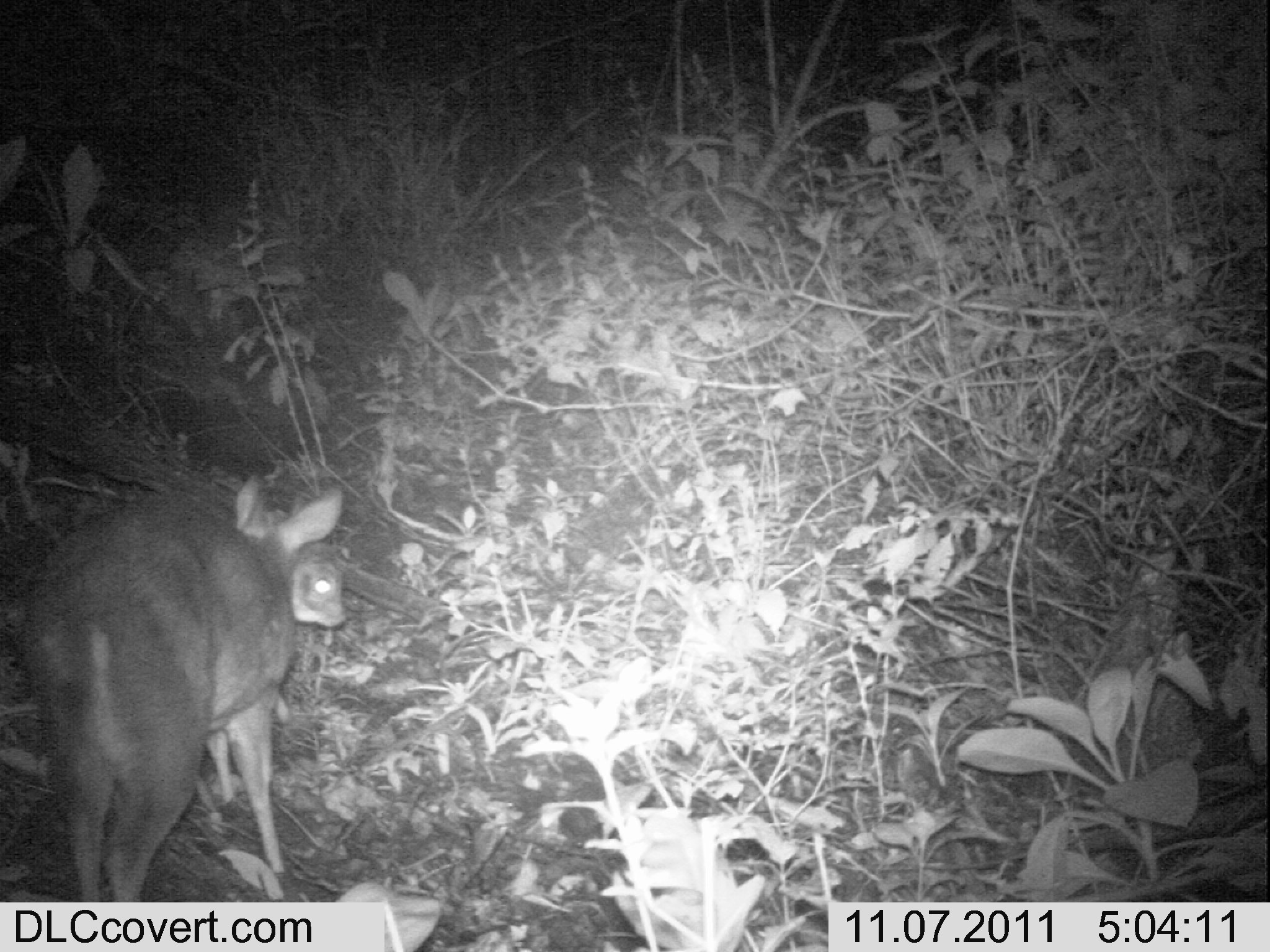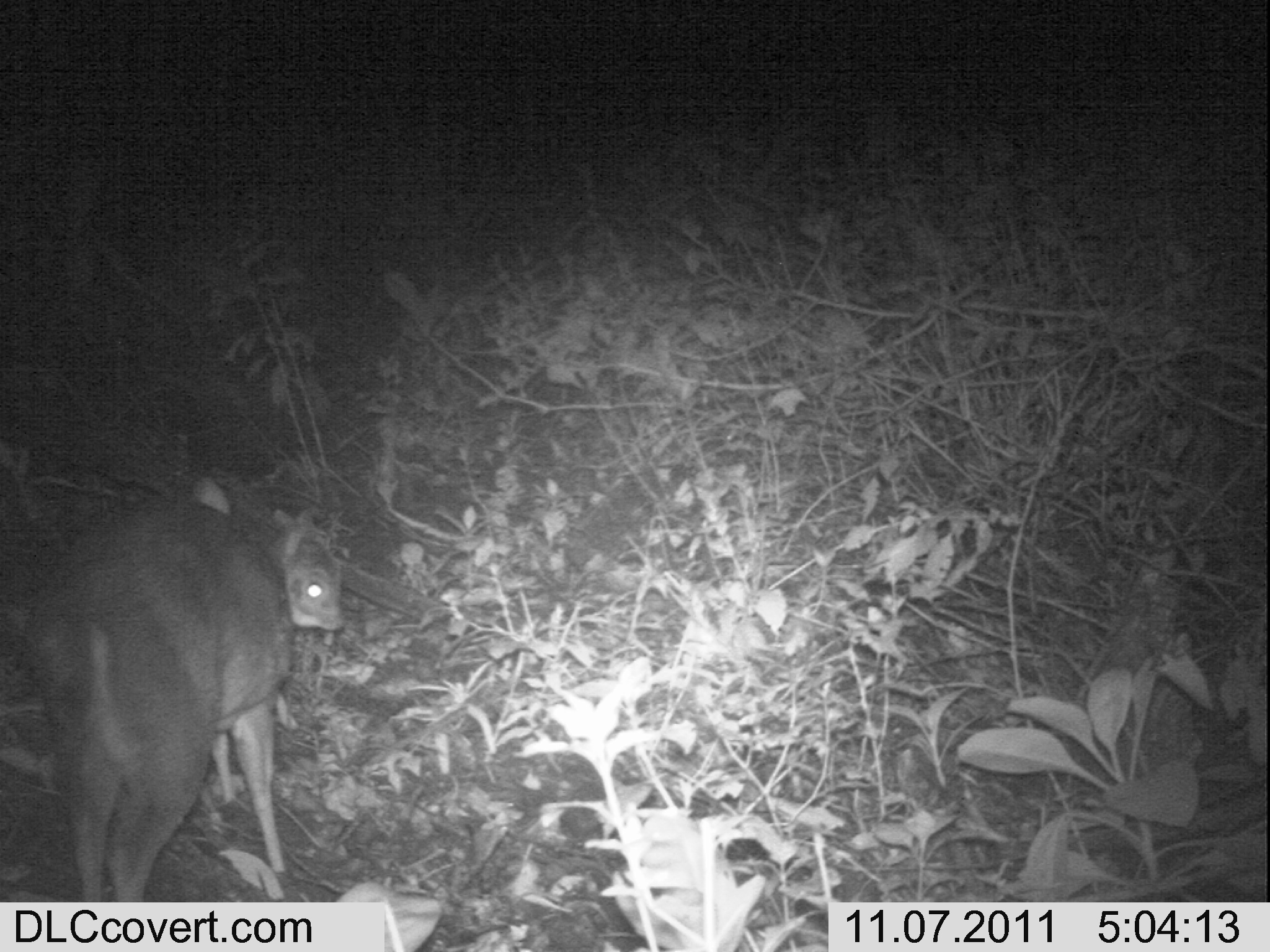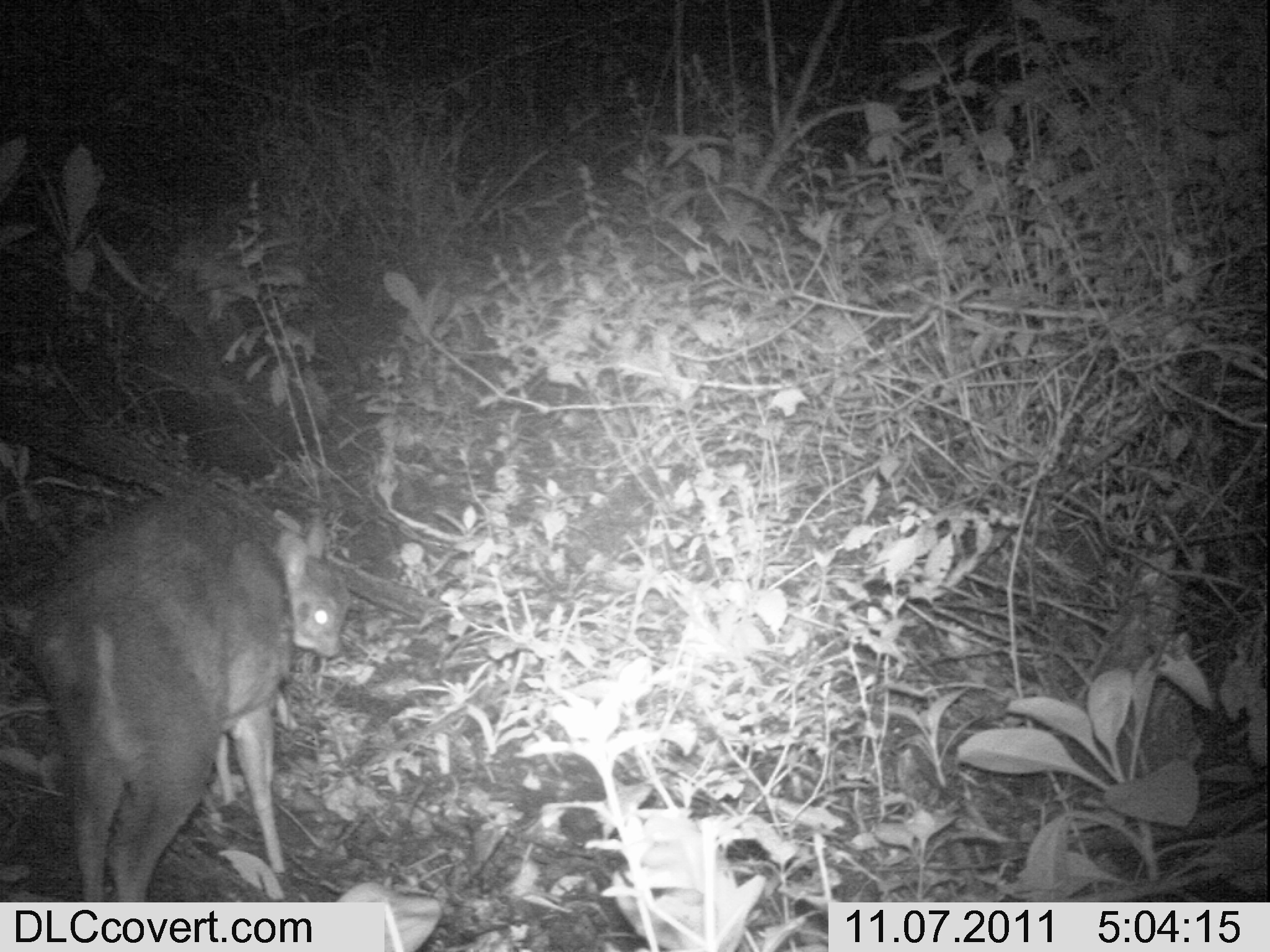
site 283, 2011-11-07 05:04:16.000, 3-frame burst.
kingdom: Animalia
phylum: Chordata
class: Mammalia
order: Artiodactyla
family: Bovidae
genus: Nesotragus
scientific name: Nesotragus moschatus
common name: suni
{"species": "Nesotragus moschatus (suni)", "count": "2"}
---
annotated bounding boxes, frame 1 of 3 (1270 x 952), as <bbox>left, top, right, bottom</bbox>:
nesotragus moschatus: <bbox>23, 473, 348, 903</bbox>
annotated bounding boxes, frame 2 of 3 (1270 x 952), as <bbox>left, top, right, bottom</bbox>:
nesotragus moschatus: <bbox>25, 500, 343, 900</bbox>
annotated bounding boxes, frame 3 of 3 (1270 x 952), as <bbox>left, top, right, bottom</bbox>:
nesotragus moschatus: <bbox>1, 487, 351, 902</bbox>